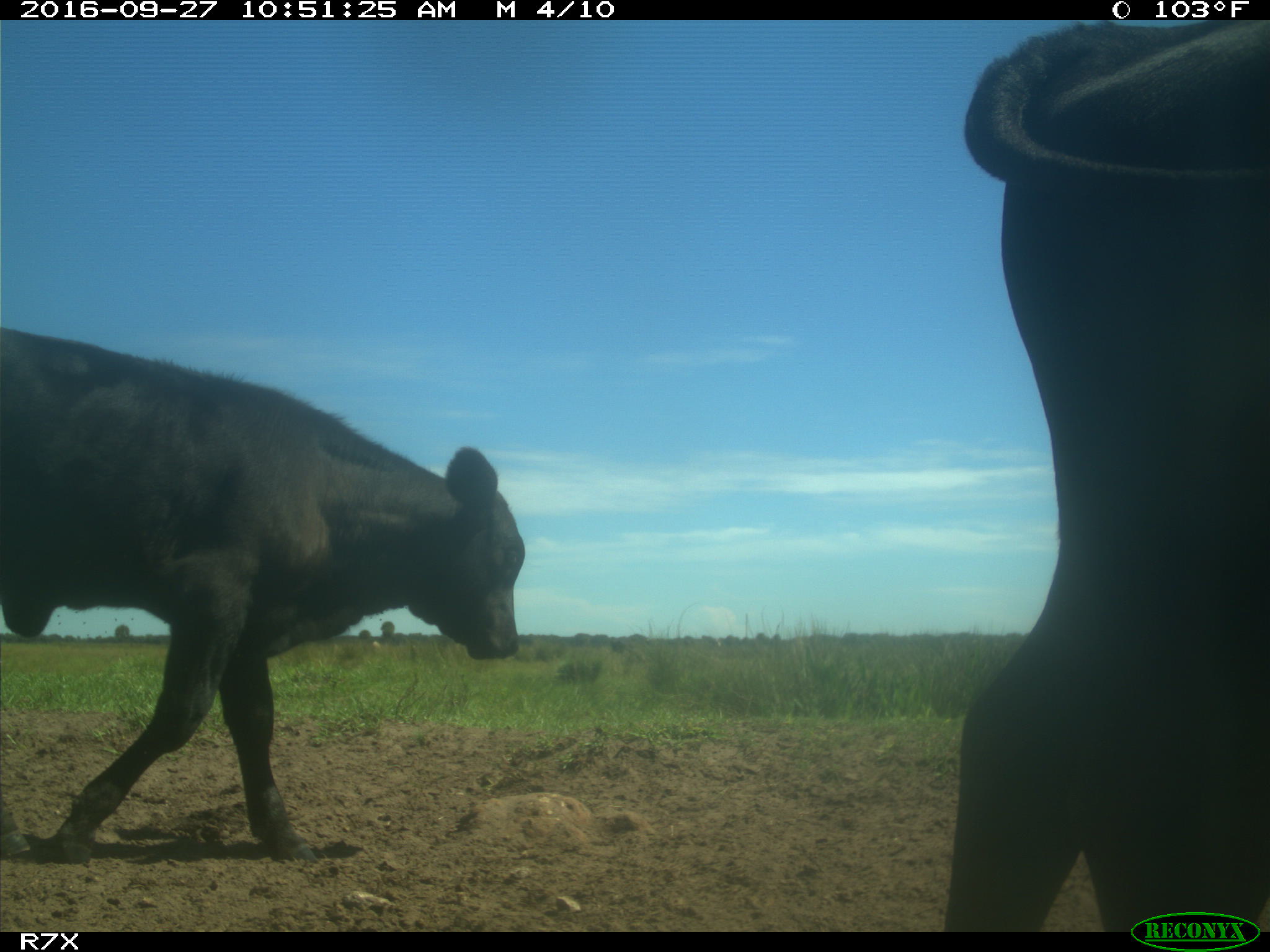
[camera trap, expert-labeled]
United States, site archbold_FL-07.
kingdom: Animalia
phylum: Chordata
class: Mammalia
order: Artiodactyla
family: Bovidae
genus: Bos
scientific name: Bos taurus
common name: domestic cow